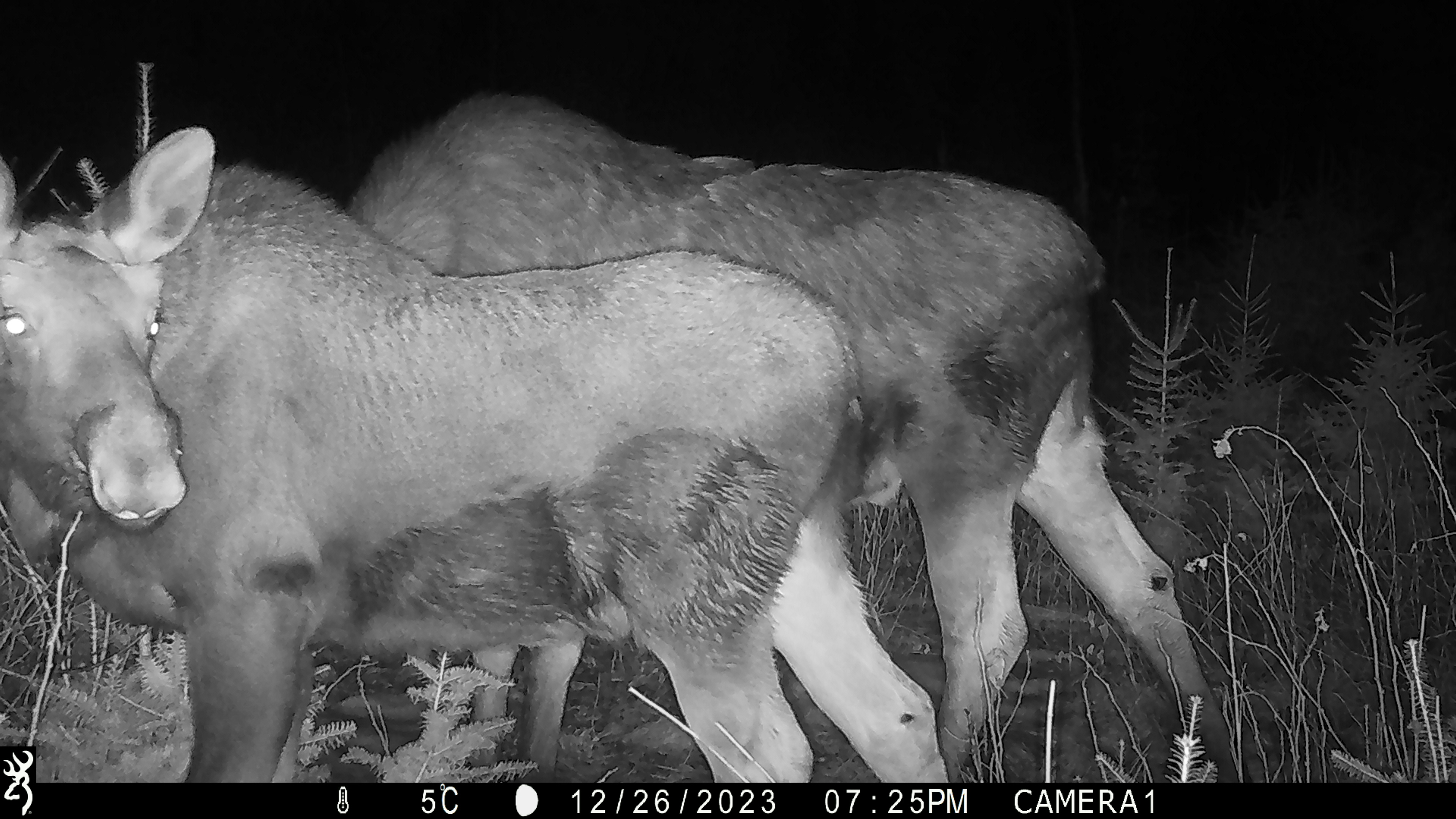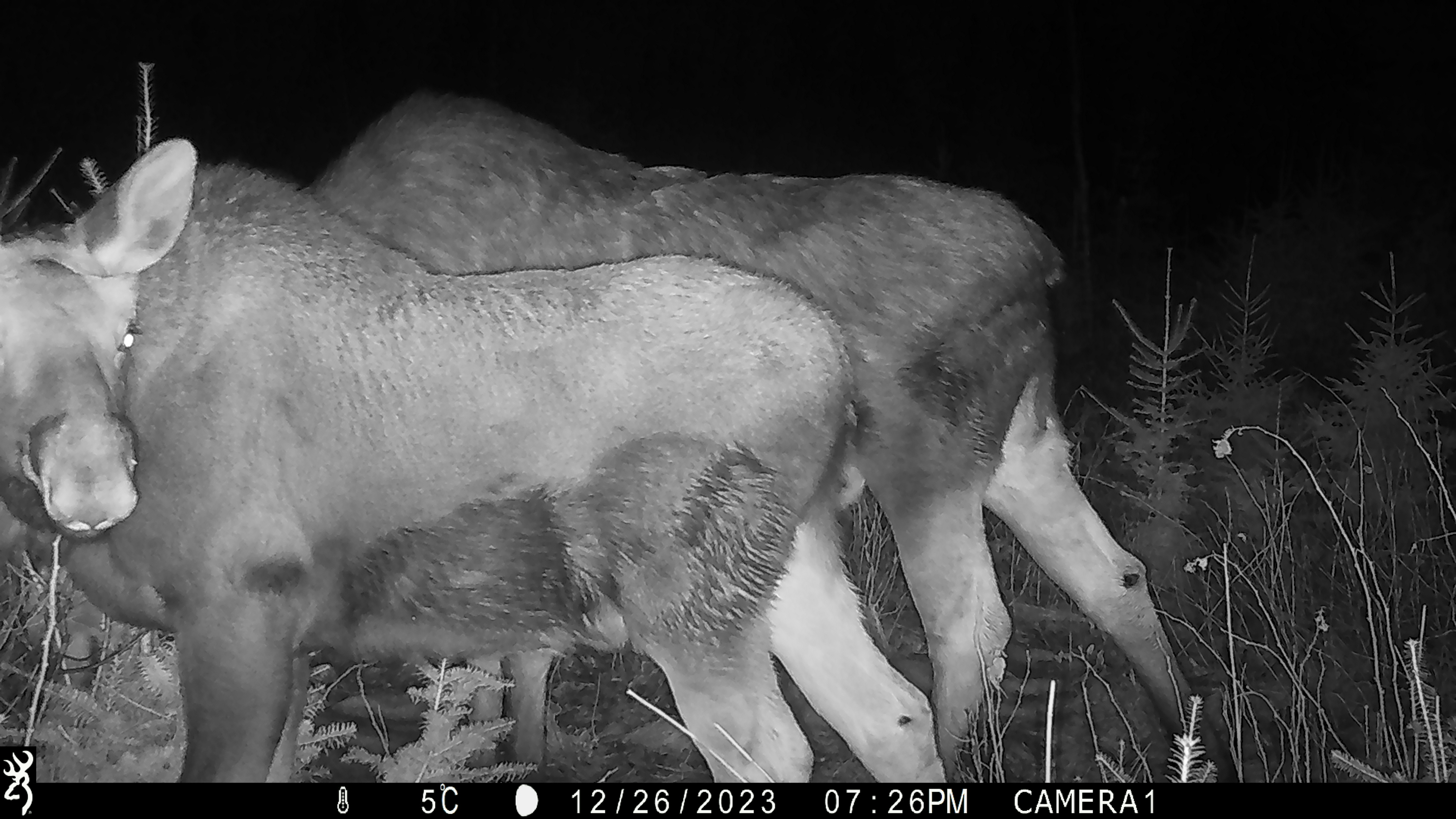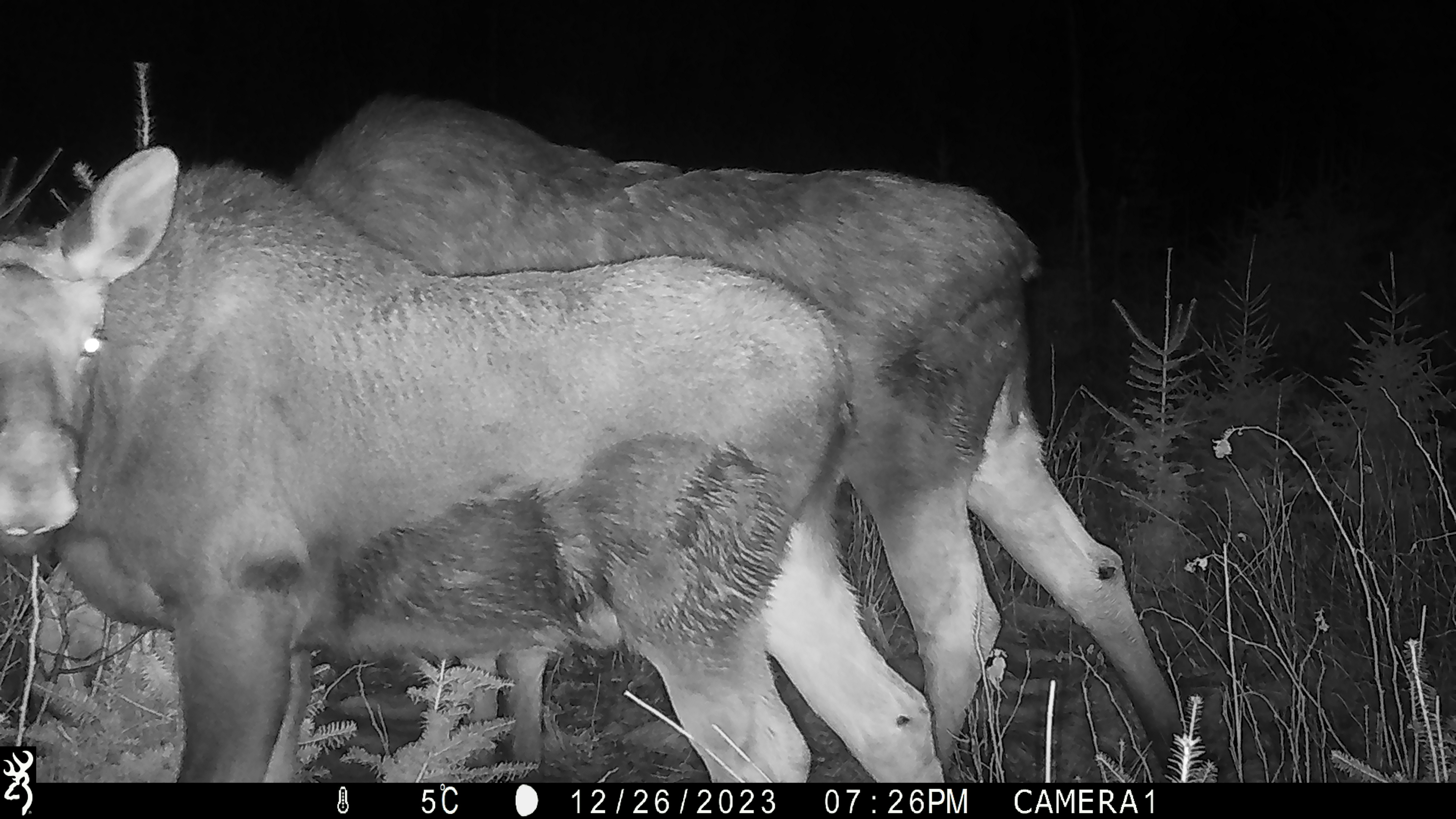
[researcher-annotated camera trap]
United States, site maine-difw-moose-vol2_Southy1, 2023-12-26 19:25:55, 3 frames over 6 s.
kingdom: Animalia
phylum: Chordata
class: Mammalia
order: Artiodactyla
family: Cervidae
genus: Alces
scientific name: Alces alces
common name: moose